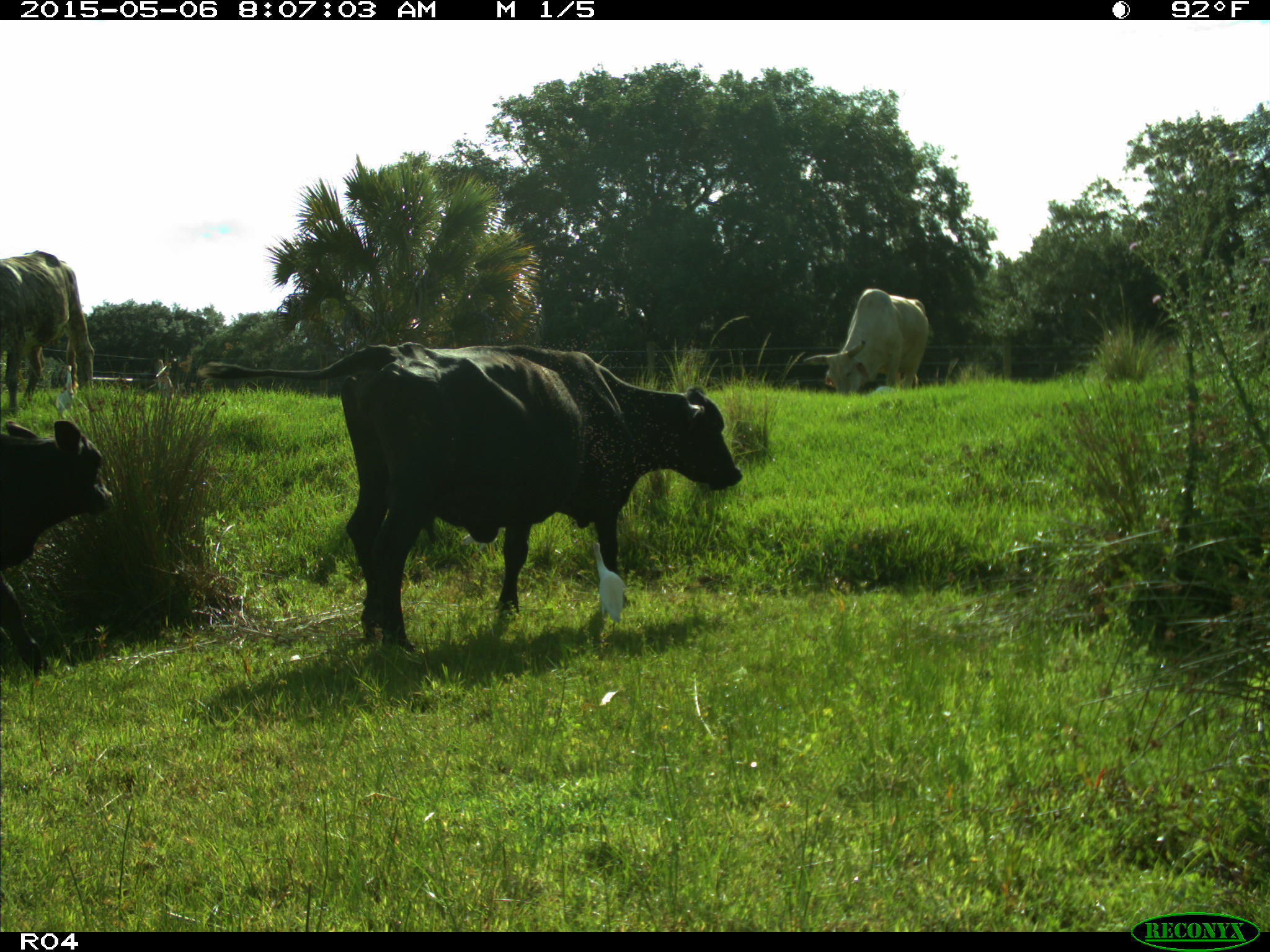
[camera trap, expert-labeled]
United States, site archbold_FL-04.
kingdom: Animalia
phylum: Chordata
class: Mammalia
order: Artiodactyla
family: Bovidae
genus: Bos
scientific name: Bos taurus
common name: domestic cow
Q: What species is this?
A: Bos taurus (domestic cow).